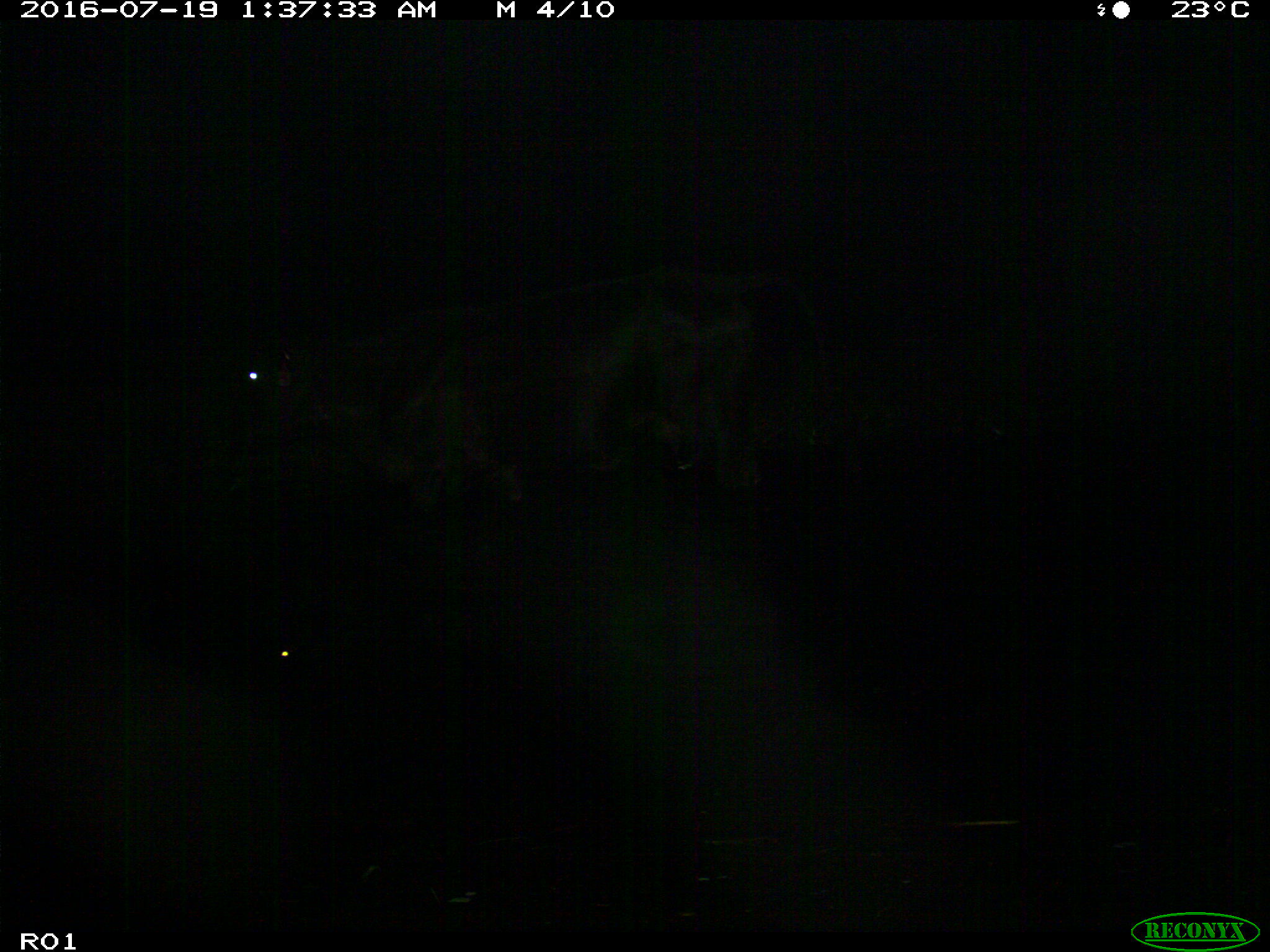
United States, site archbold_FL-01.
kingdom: Animalia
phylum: Chordata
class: Mammalia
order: Artiodactyla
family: Bovidae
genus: Bos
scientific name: Bos taurus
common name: domestic cow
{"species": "Bos taurus (domestic cow)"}